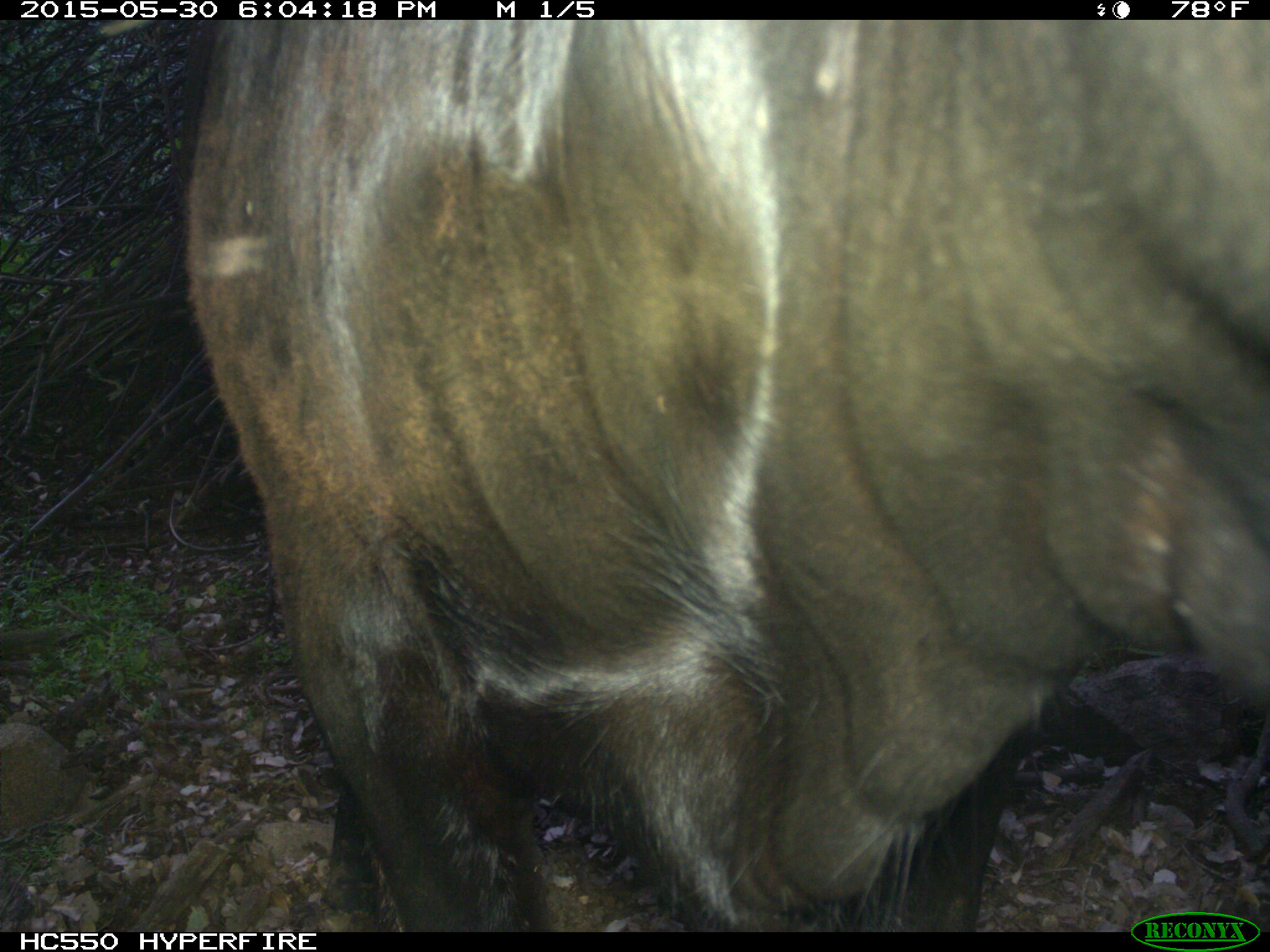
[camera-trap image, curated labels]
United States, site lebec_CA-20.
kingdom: Animalia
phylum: Chordata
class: Mammalia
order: Artiodactyla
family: Bovidae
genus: Bos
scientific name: Bos taurus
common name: domestic cow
Bos taurus (domestic cow).